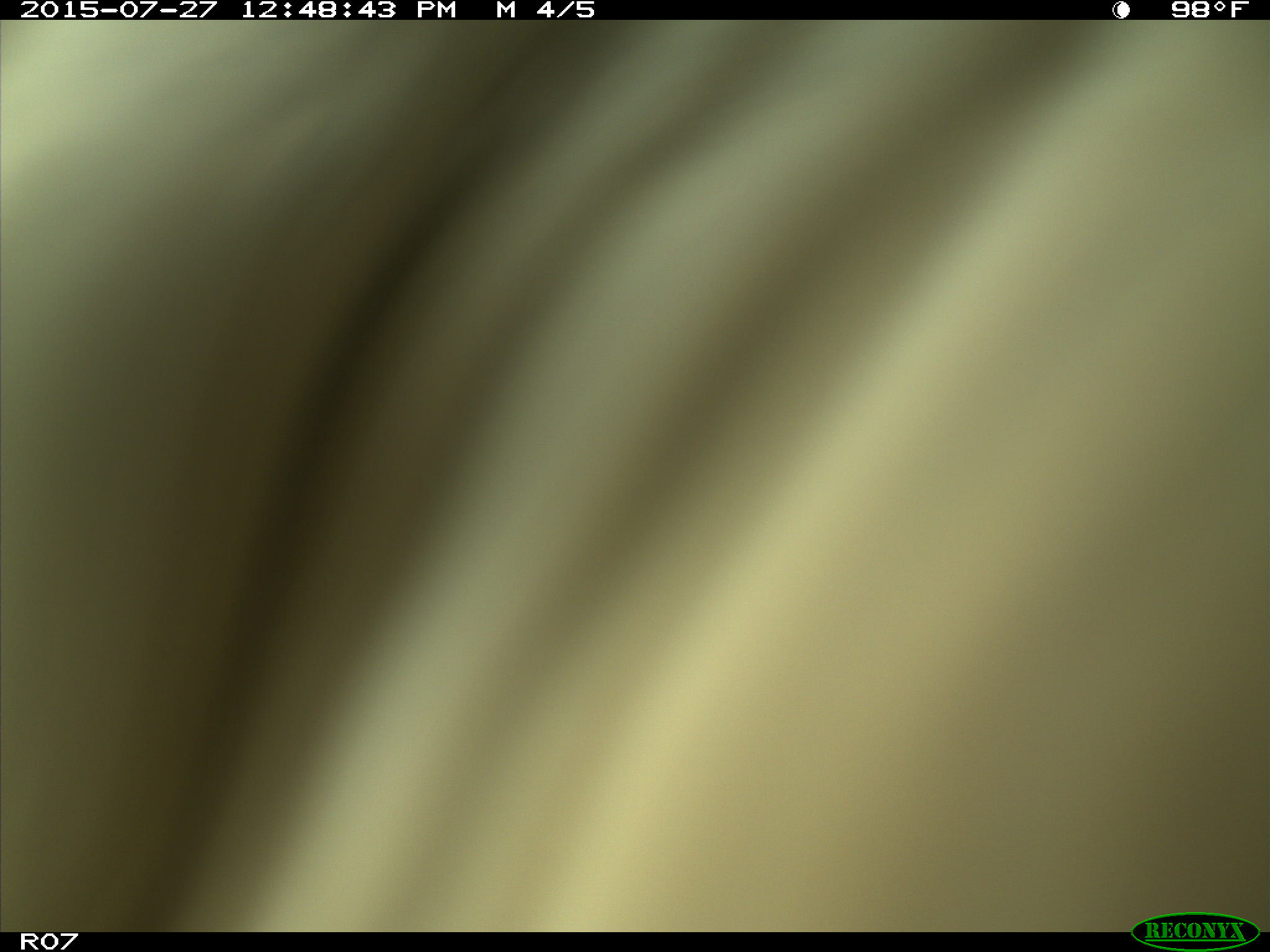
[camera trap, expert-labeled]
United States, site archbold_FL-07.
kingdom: Animalia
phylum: Chordata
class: Mammalia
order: Artiodactyla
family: Bovidae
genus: Bos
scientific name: Bos taurus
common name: domestic cow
Bos taurus (domestic cow).